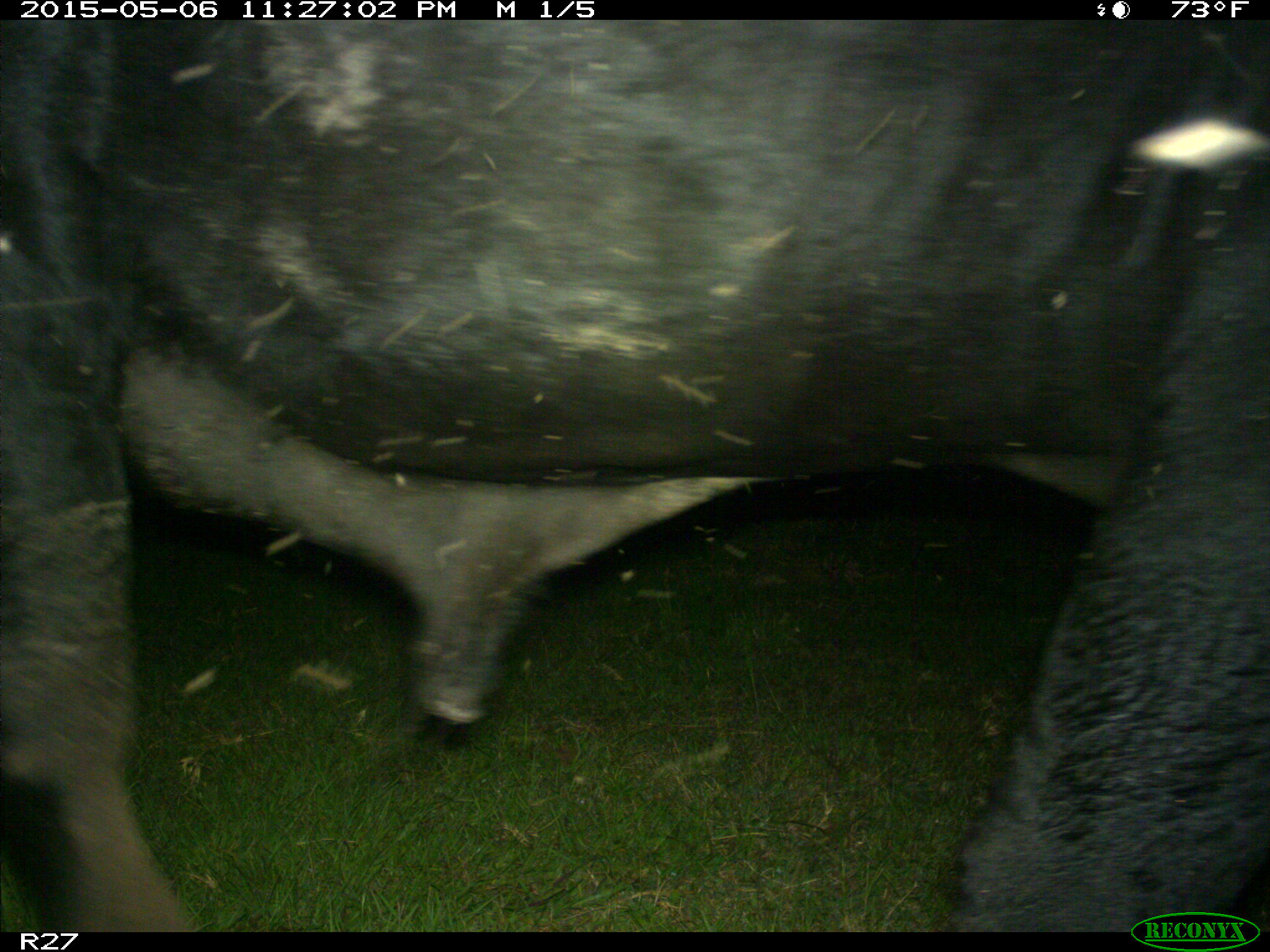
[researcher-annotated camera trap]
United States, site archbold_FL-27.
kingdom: Animalia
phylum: Chordata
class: Mammalia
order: Artiodactyla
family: Bovidae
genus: Bos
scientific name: Bos taurus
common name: domestic cow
Bos taurus (domestic cow).